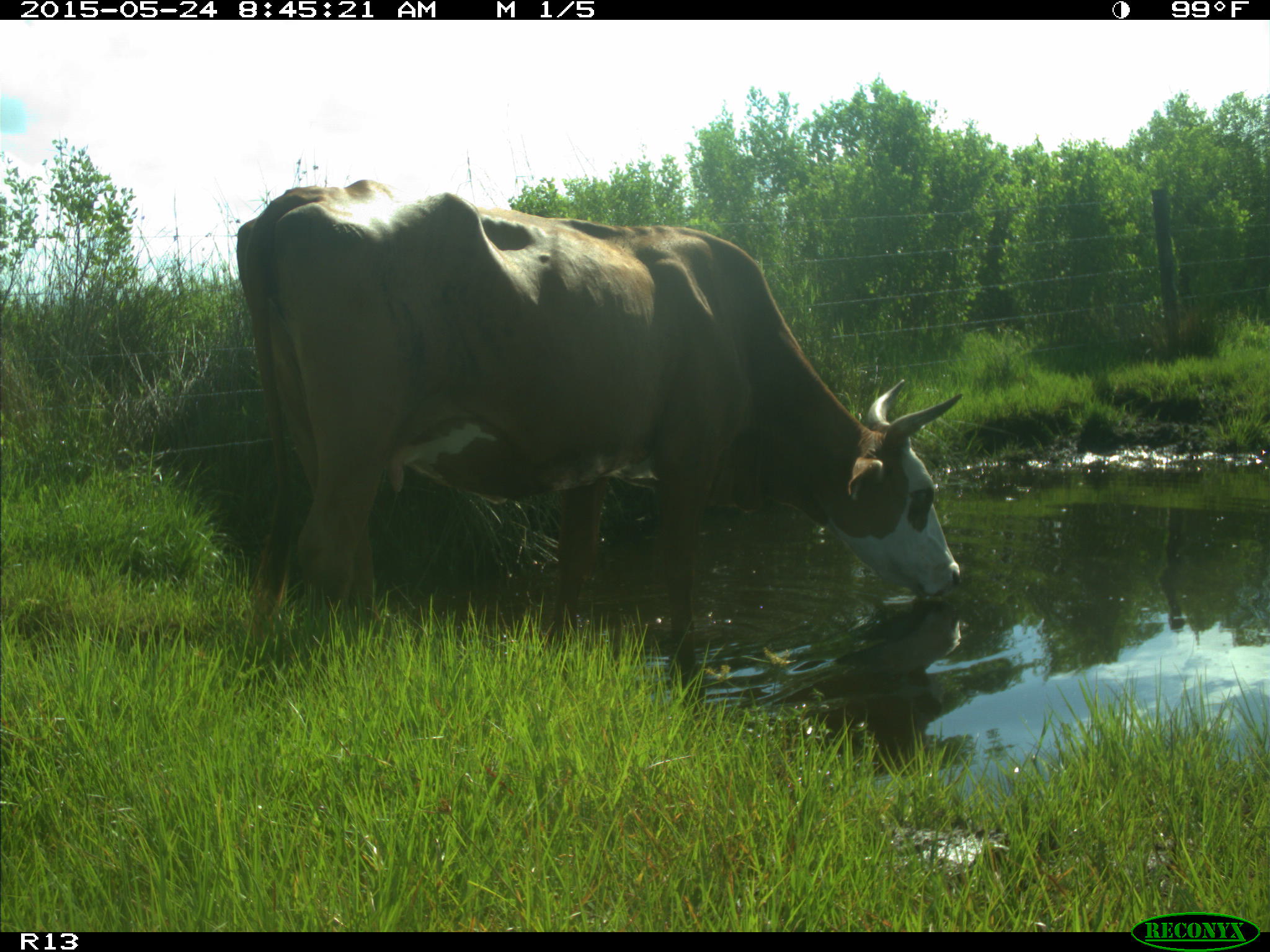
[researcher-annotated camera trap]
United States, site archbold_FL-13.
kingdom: Animalia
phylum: Chordata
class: Mammalia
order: Artiodactyla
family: Bovidae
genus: Bos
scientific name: Bos taurus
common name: domestic cow